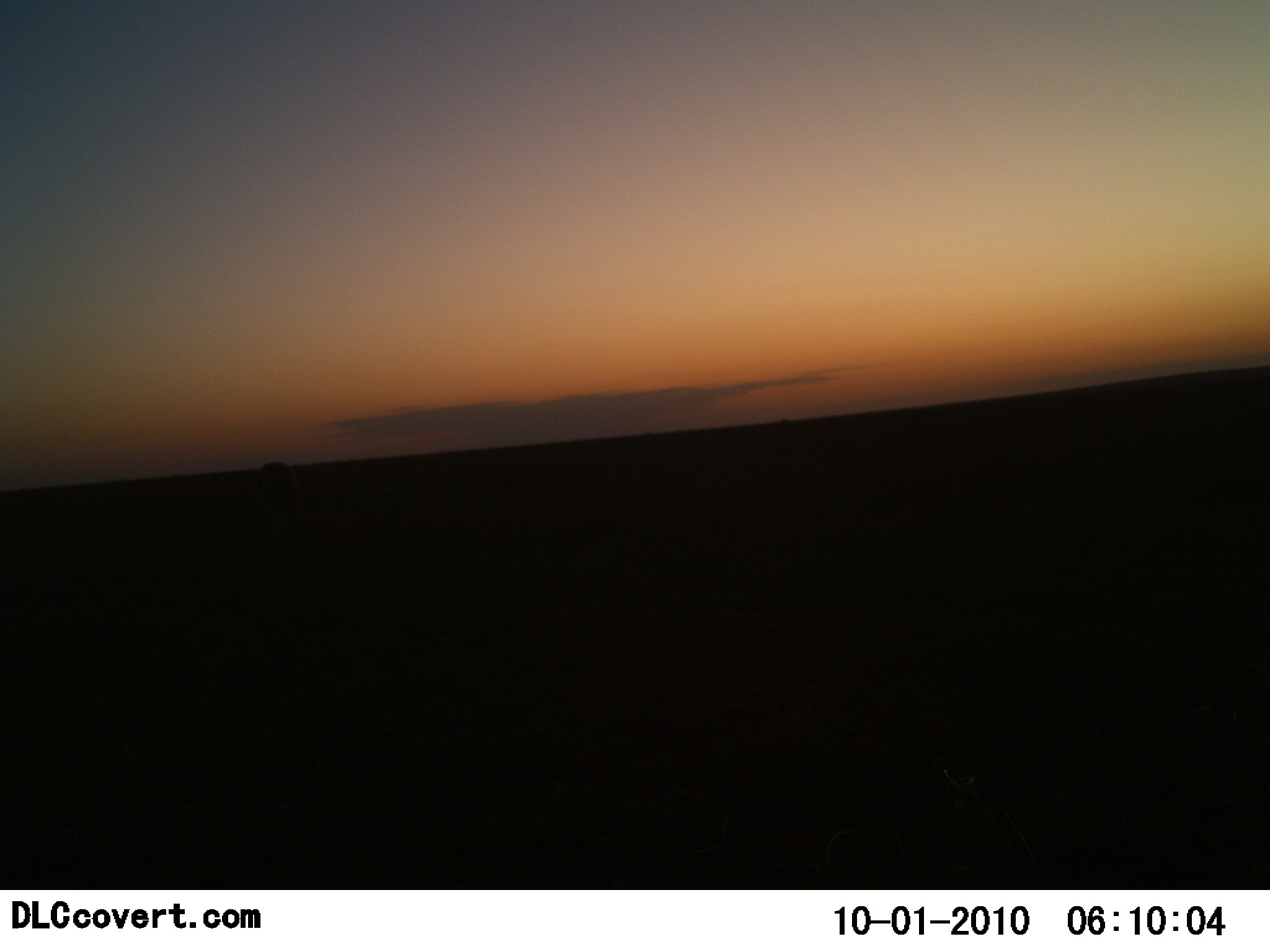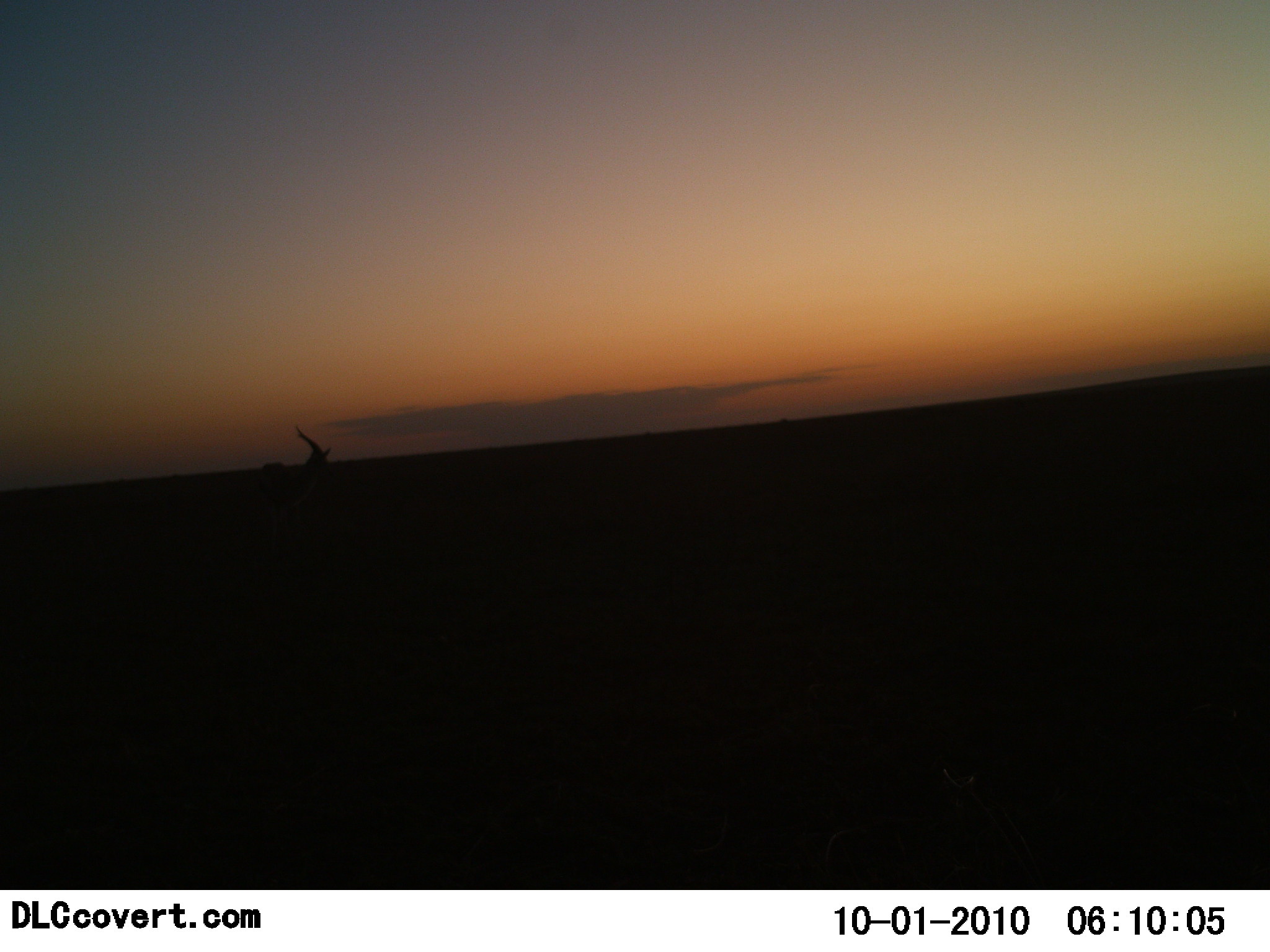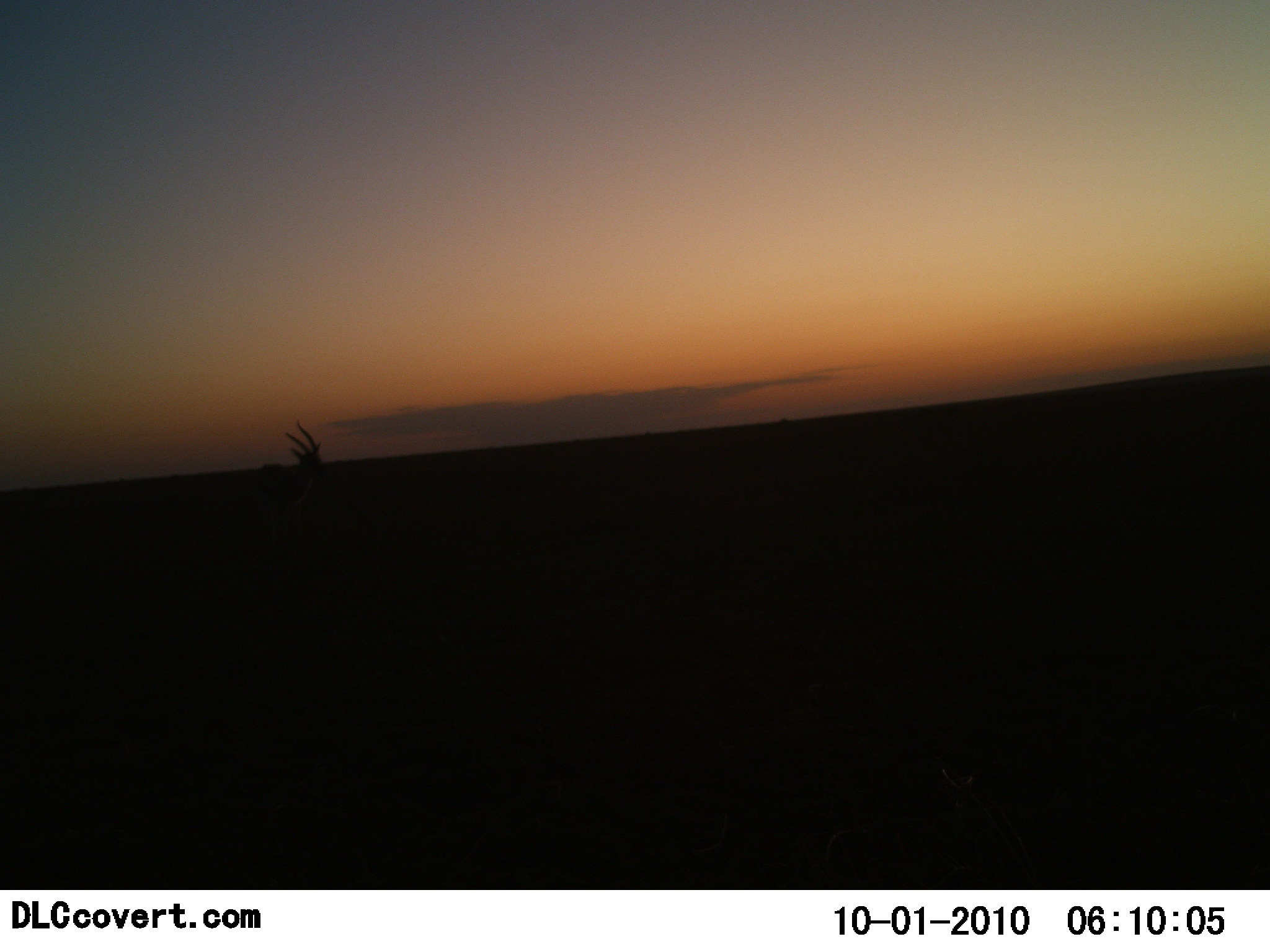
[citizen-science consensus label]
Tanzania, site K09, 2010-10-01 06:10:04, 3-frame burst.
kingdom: Animalia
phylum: Chordata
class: Mammalia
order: Artiodactyla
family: Bovidae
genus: Eudorcas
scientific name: Eudorcas thomsonii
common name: thomson's gazelle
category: gazellethomsons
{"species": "gazellethomsons (thomson's gazelle) (Eudorcas thomsonii)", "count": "1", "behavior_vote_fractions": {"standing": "86%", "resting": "0%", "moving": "14%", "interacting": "0%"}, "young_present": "0%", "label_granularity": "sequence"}